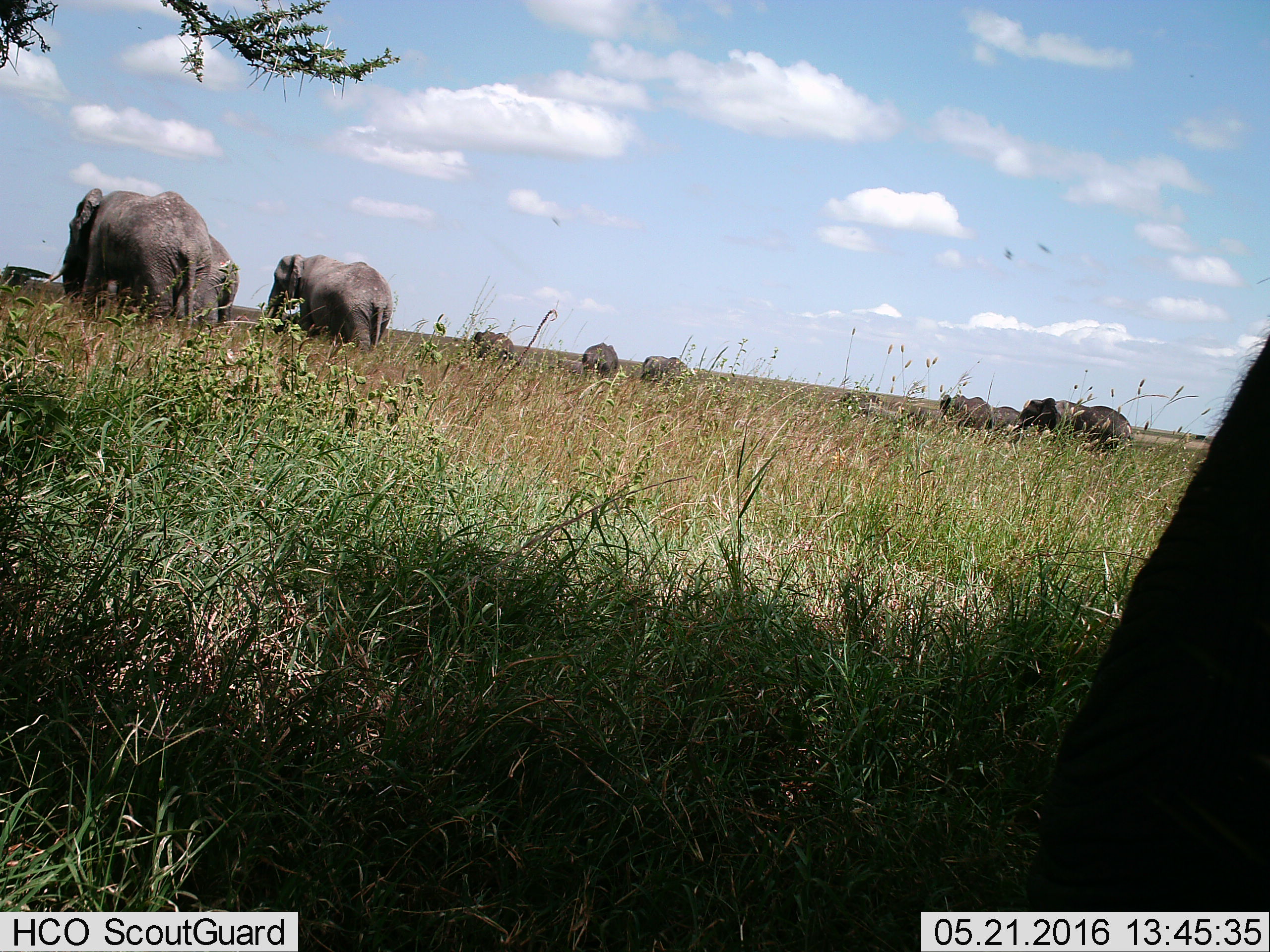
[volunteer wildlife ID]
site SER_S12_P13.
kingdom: Animalia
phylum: Chordata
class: Mammalia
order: Proboscidea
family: Elephantidae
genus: Loxodonta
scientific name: Loxodonta africana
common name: african bush elephant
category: elephant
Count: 10.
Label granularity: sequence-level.